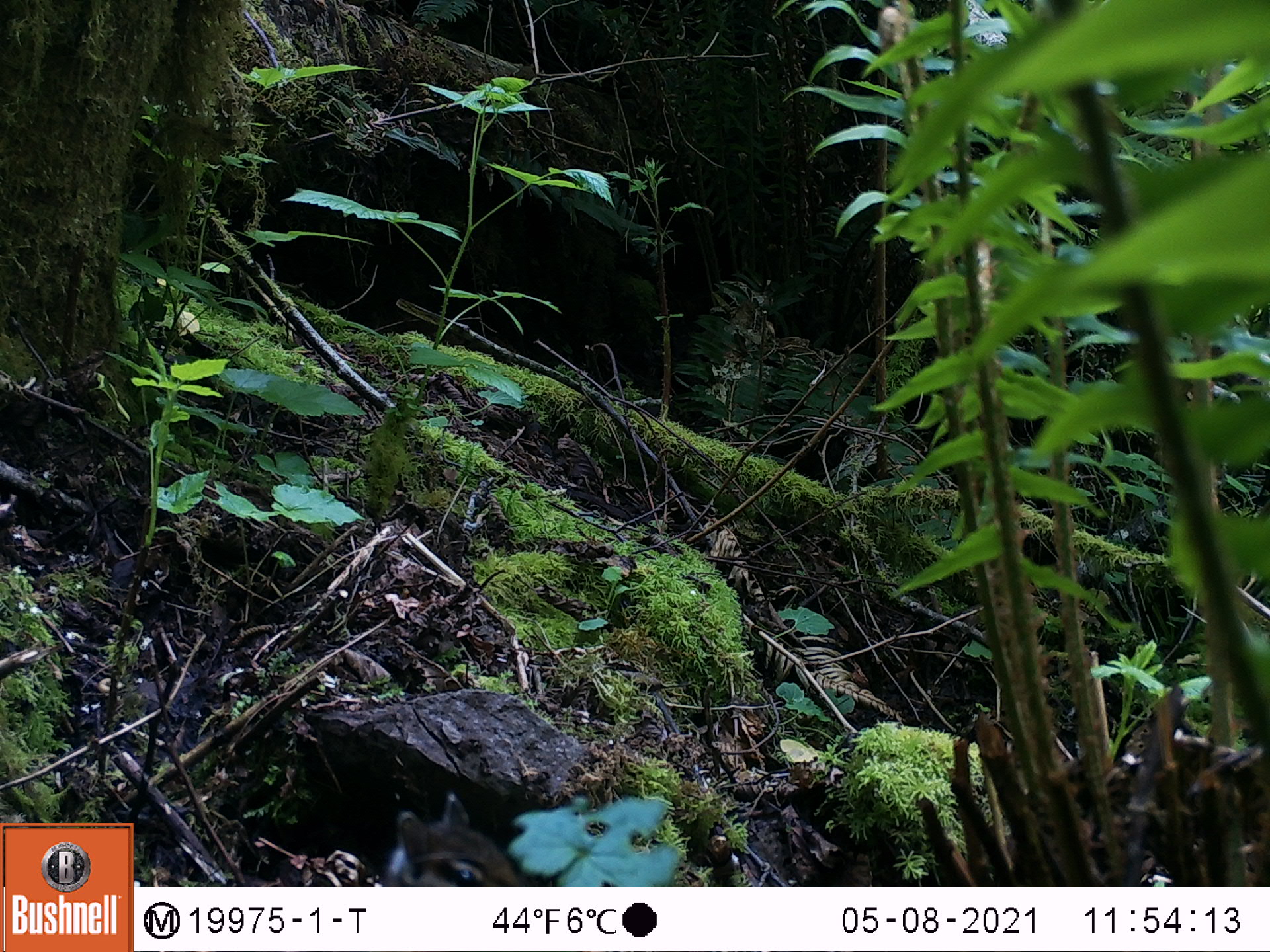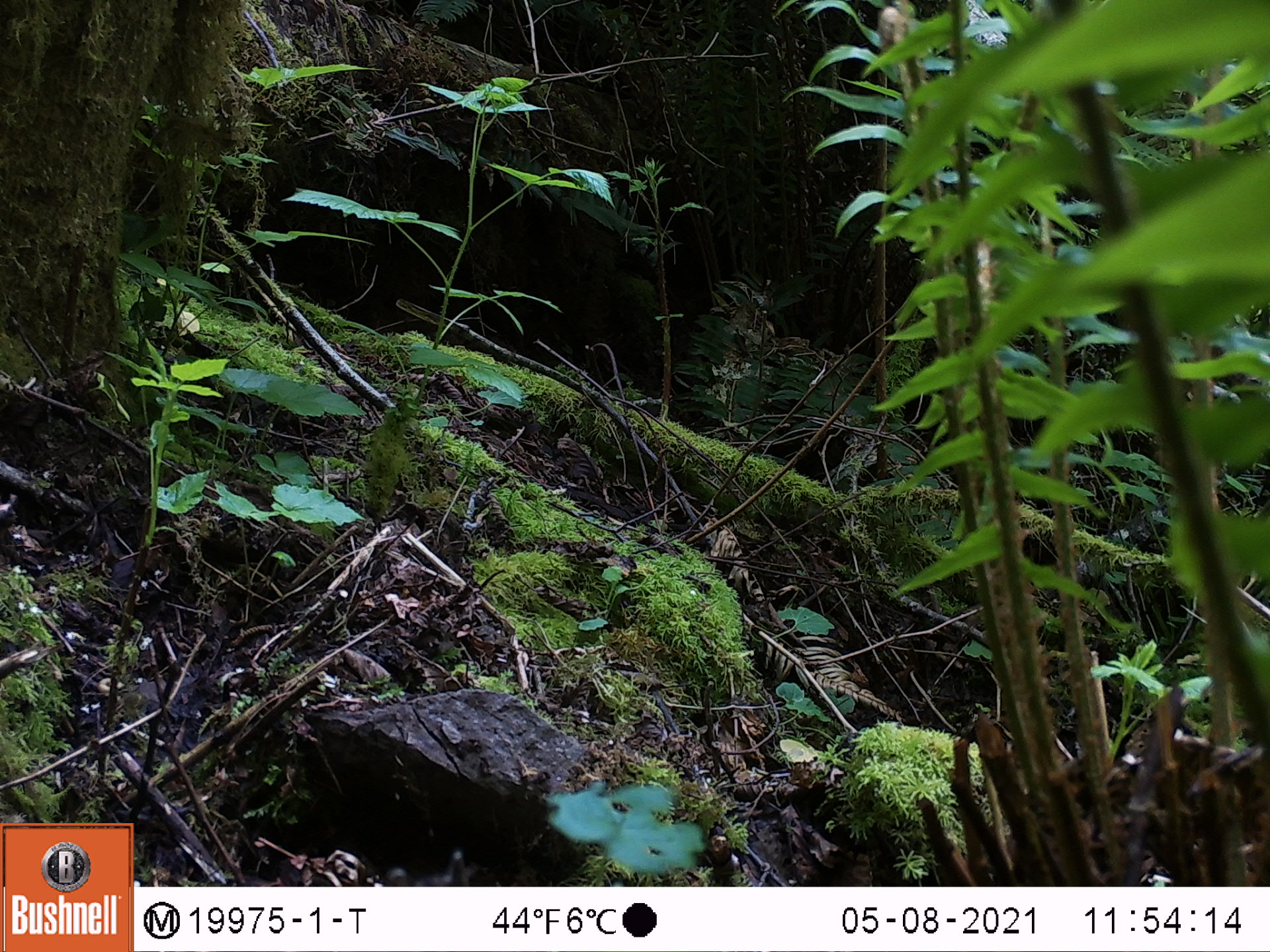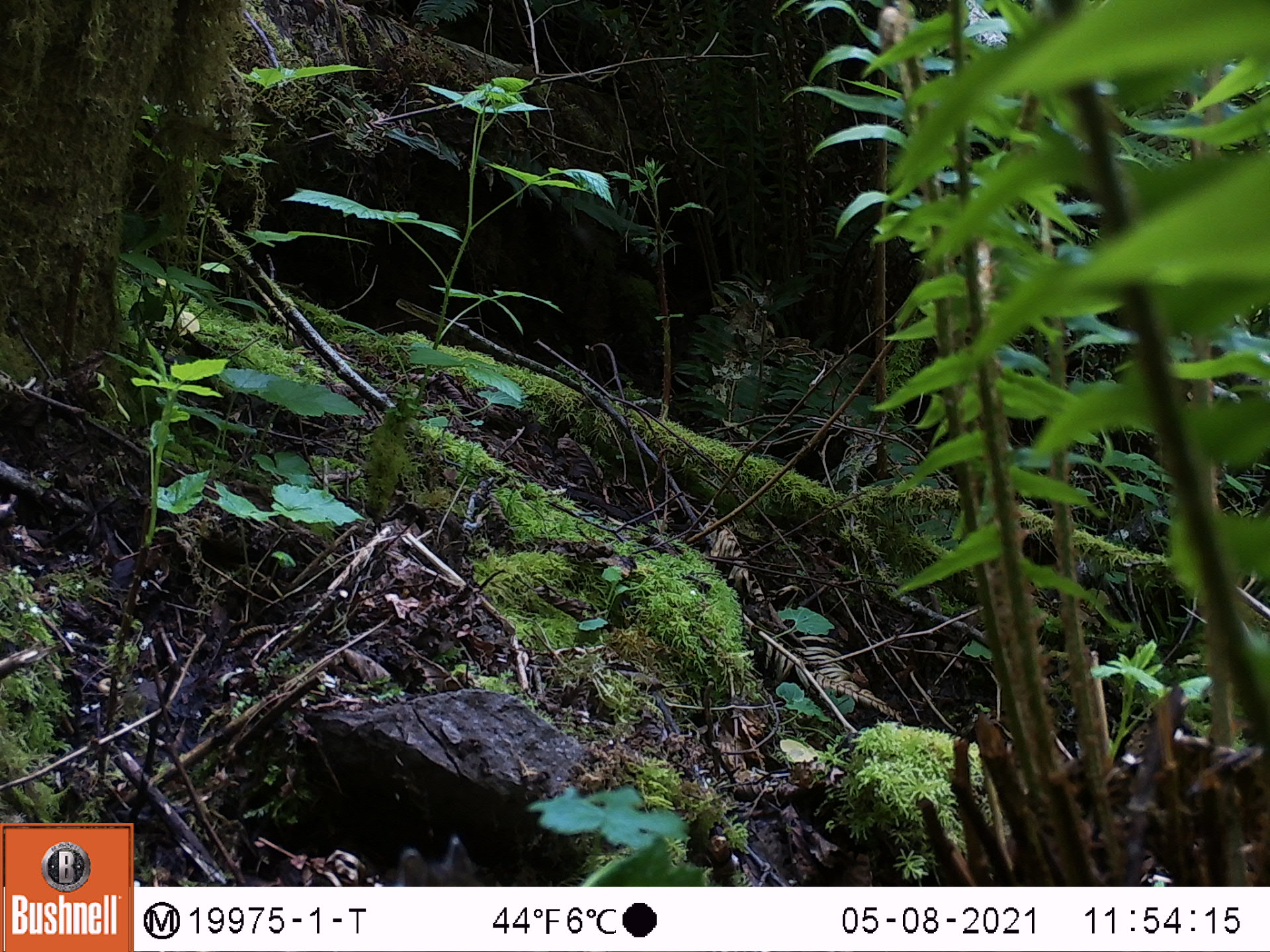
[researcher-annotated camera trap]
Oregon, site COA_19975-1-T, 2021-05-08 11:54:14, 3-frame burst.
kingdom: Animalia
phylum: Chordata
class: Mammalia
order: Rodentia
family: Sciuridae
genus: Neotamias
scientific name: Neotamias townsendii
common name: townsend's chipmunk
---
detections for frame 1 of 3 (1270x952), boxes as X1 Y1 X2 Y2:
townsend's chipmunk: 379 783 510 879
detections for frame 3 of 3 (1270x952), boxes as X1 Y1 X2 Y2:
townsend's chipmunk: 386 826 481 883